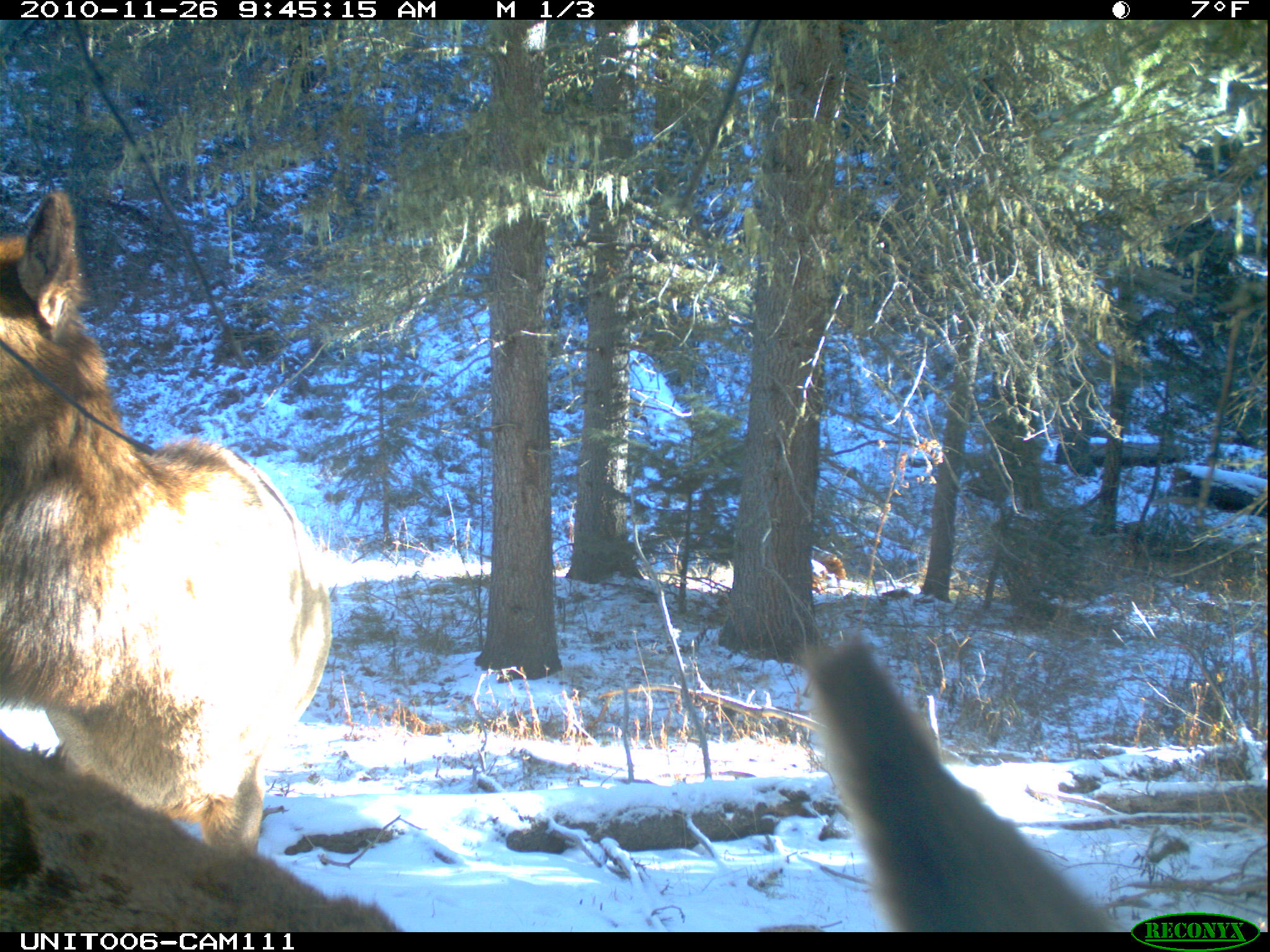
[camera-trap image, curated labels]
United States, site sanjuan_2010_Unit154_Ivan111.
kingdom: Animalia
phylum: Chordata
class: Mammalia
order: Artiodactyla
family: Cervidae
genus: Cervus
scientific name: Cervus elaphus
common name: red deer